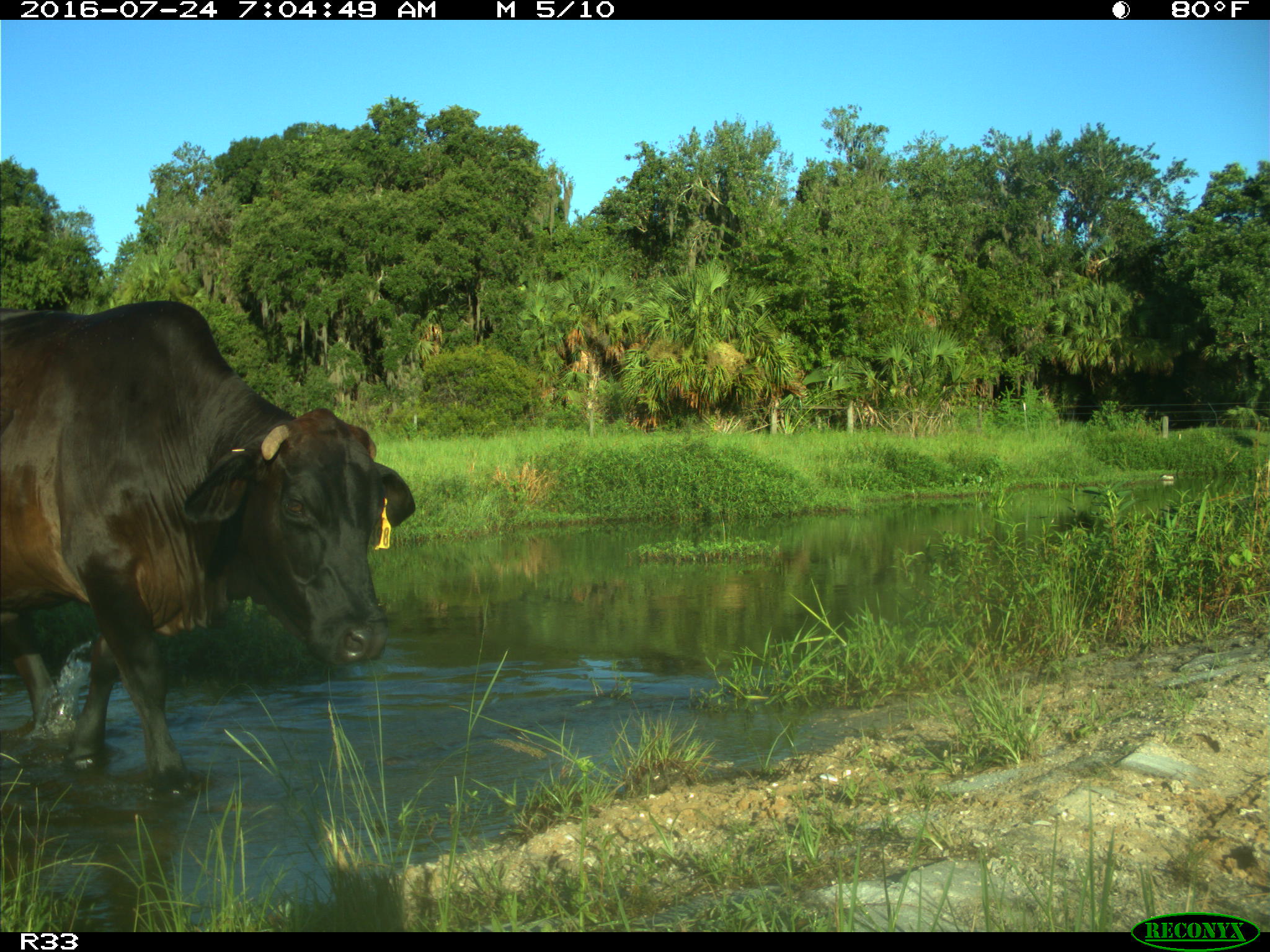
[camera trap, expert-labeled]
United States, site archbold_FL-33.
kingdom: Animalia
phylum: Chordata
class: Mammalia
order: Artiodactyla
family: Bovidae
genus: Bos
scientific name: Bos taurus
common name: domestic cow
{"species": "Bos taurus (domestic cow)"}